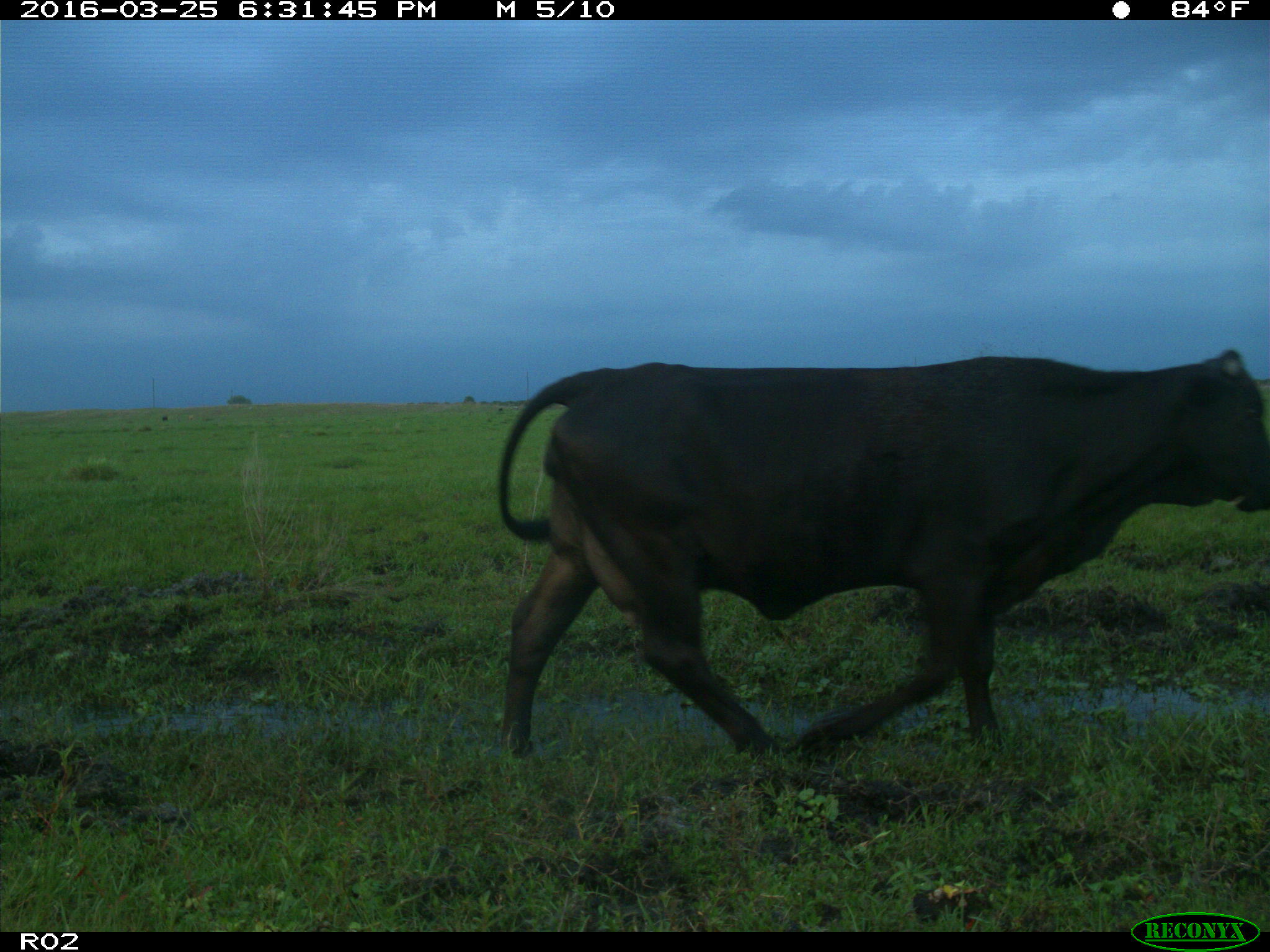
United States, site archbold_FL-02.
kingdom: Animalia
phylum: Chordata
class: Mammalia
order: Artiodactyla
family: Bovidae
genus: Bos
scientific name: Bos taurus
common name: domestic cow